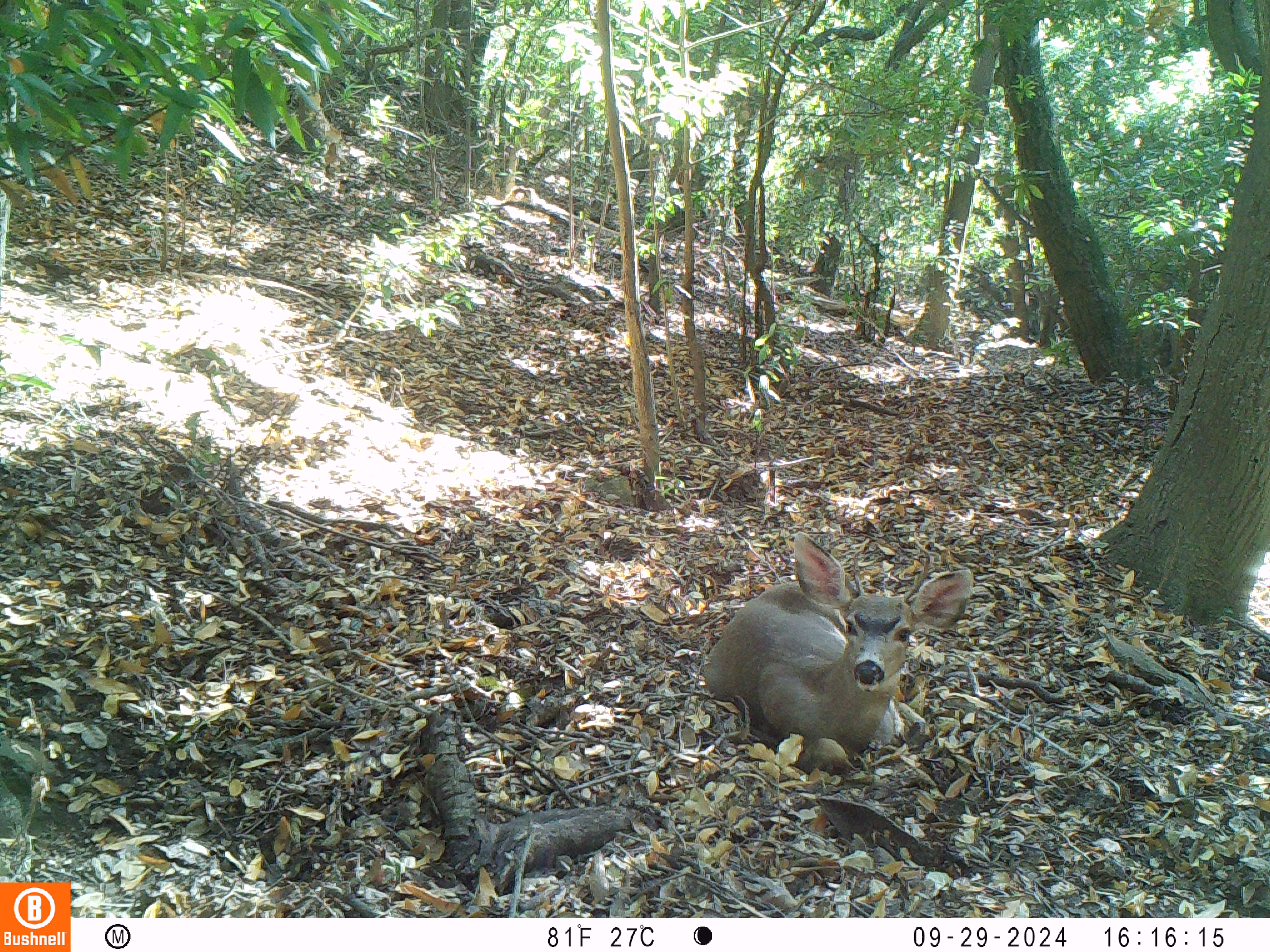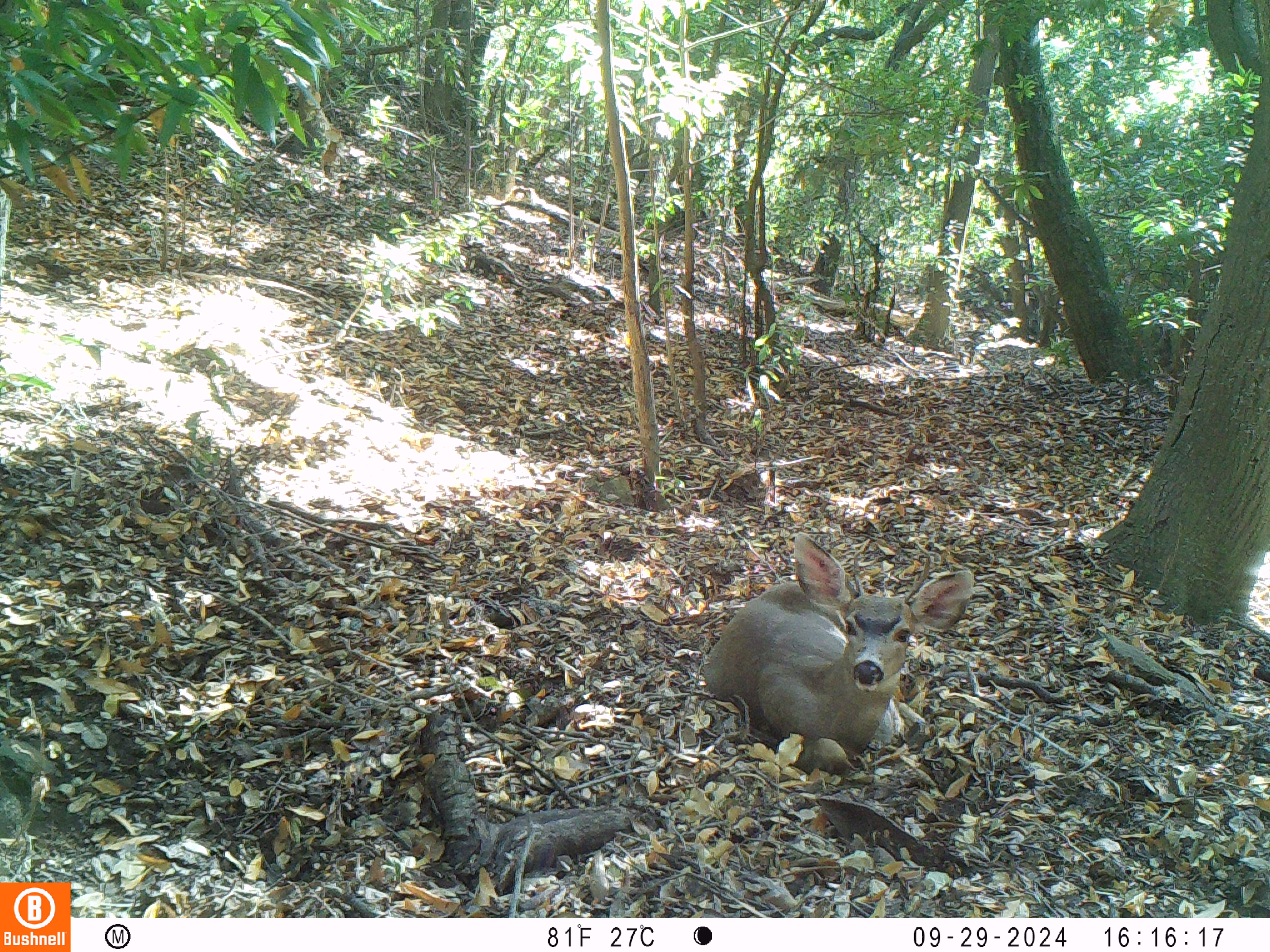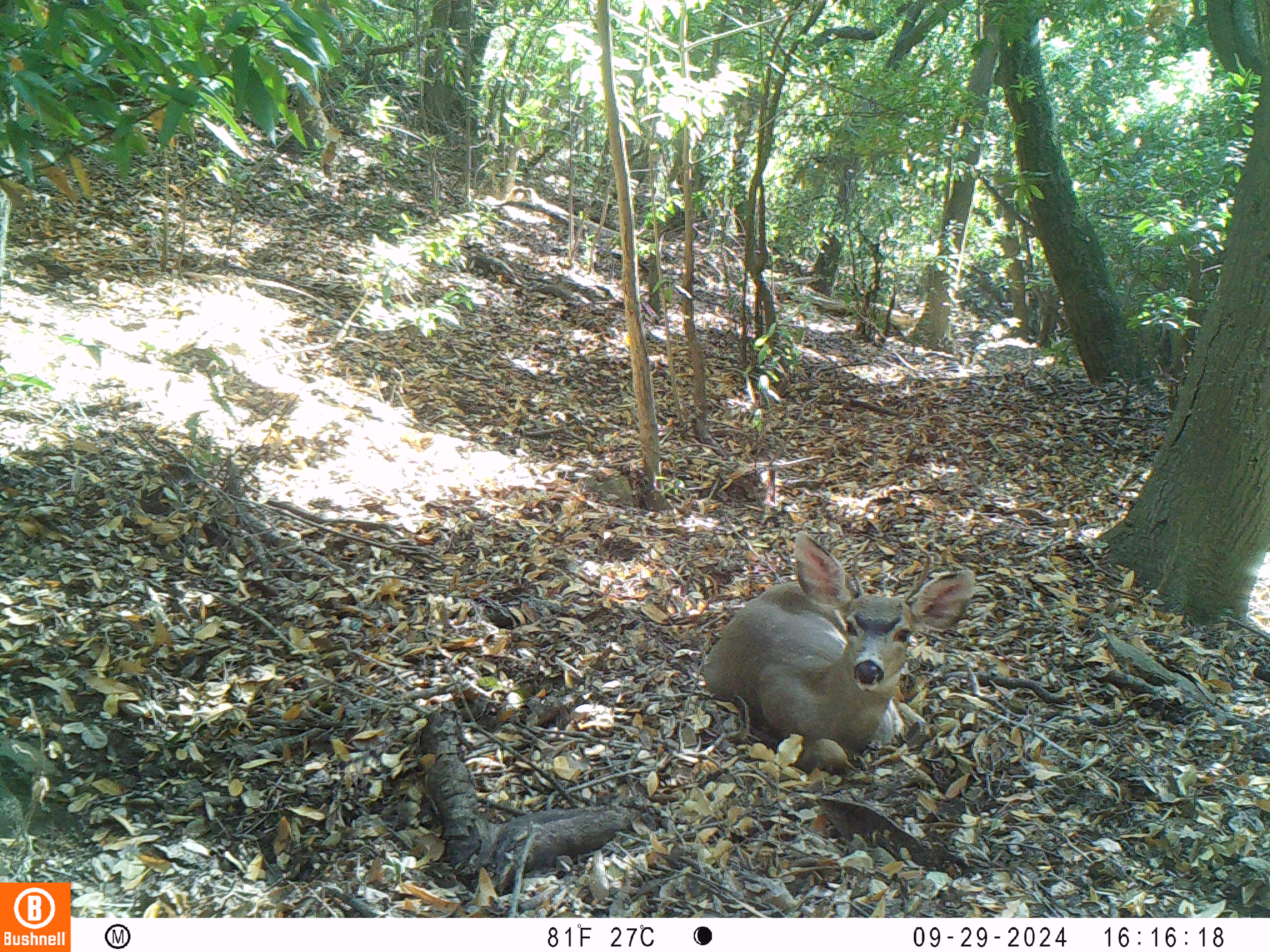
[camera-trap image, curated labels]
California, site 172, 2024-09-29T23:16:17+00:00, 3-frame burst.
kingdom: Animalia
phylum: Chordata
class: Mammalia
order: Artiodactyla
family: Cervidae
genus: Odocoileus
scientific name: Odocoileus hemionus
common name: mule deer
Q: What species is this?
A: Mule deer (Odocoileus hemionus).